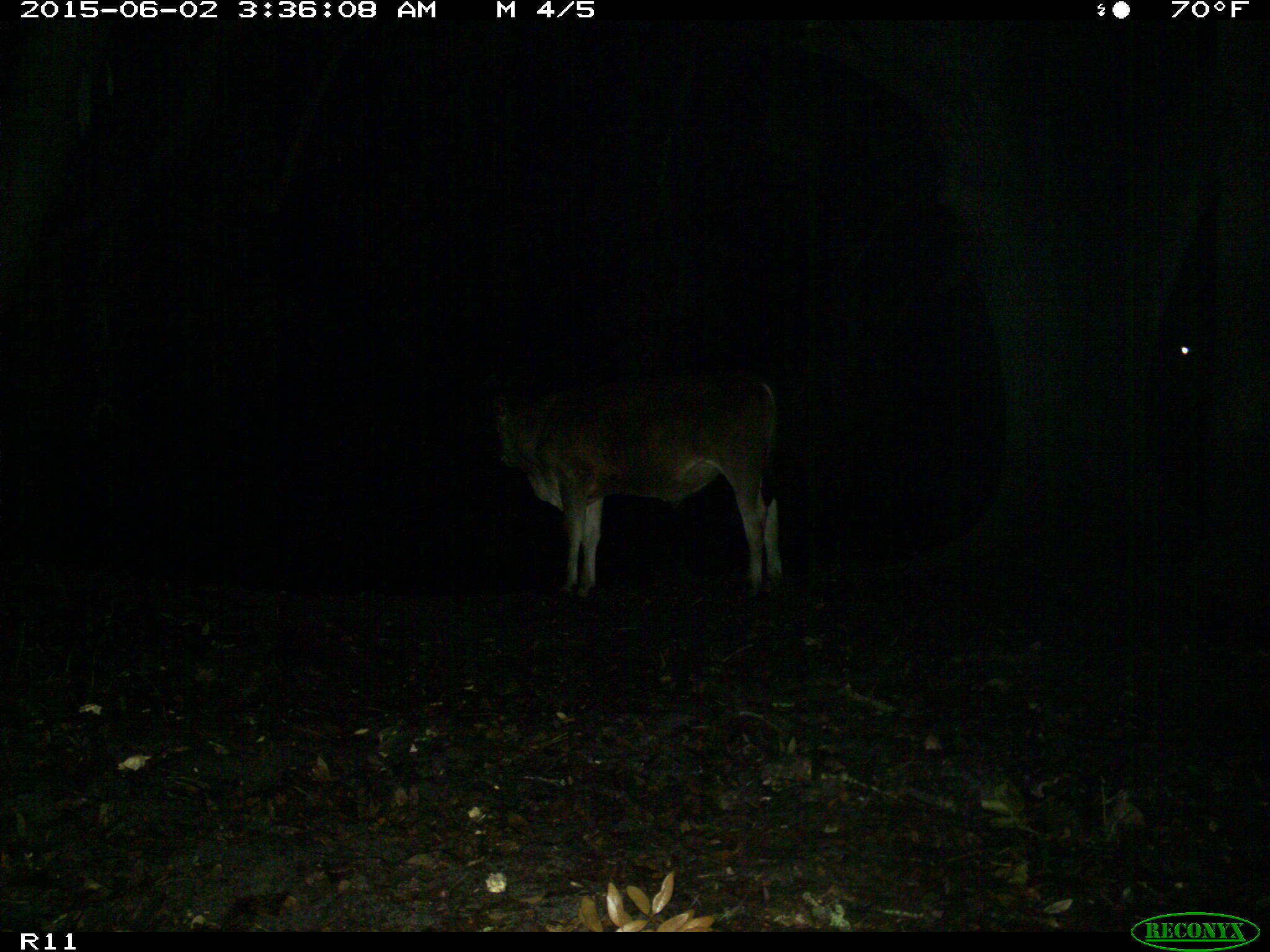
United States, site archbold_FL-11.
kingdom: Animalia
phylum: Chordata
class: Mammalia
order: Artiodactyla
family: Bovidae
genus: Bos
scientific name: Bos taurus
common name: domestic cow